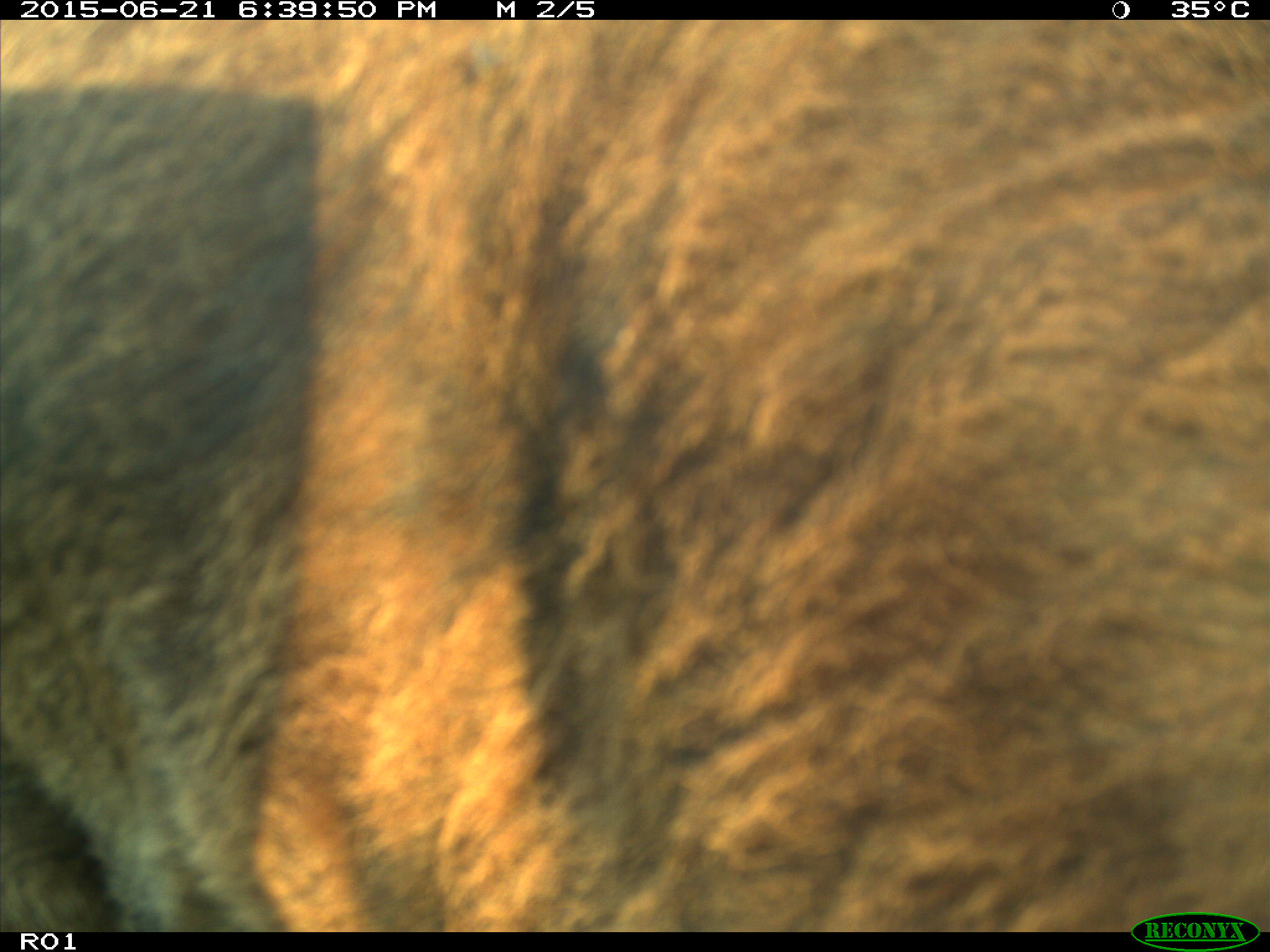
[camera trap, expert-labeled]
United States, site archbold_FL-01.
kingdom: Animalia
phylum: Chordata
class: Mammalia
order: Artiodactyla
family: Bovidae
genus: Bos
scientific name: Bos taurus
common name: domestic cow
Bos taurus (domestic cow).